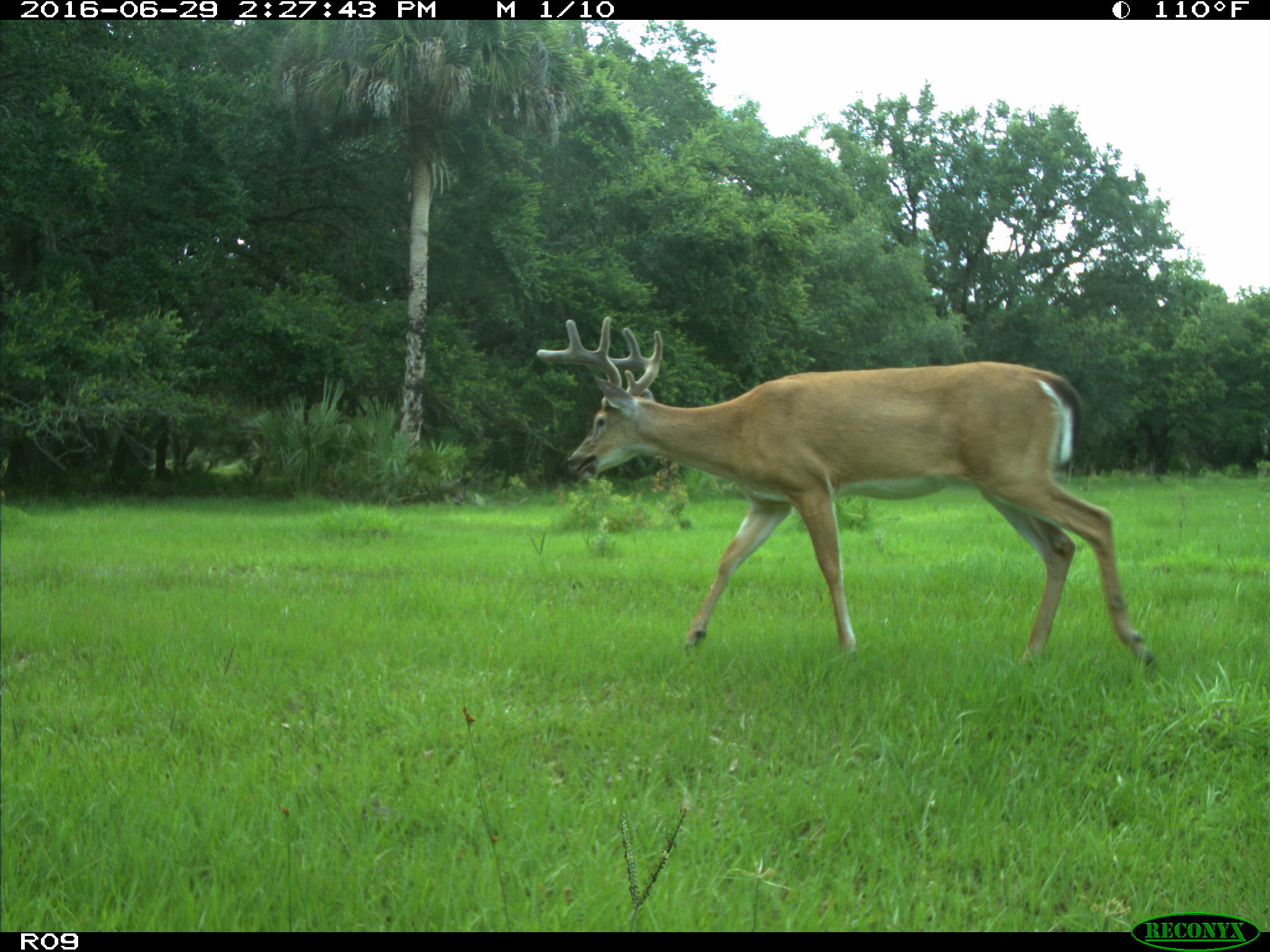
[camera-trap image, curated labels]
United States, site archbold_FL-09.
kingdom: Animalia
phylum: Chordata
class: Mammalia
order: Artiodactyla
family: Cervidae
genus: Odocoileus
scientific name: Odocoileus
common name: deer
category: unidentified deer